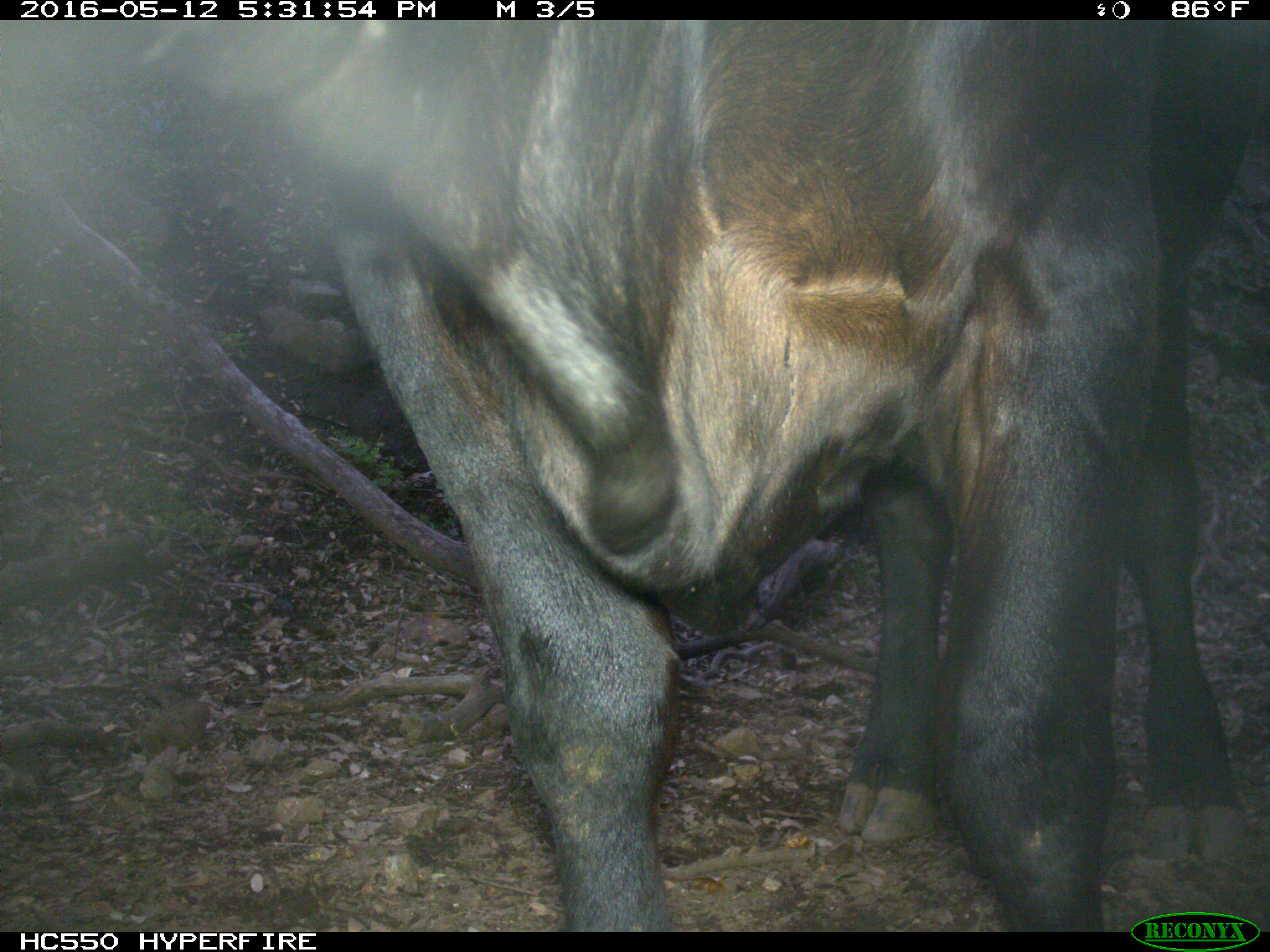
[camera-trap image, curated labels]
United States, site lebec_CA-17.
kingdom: Animalia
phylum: Chordata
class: Mammalia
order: Artiodactyla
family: Bovidae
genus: Bos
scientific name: Bos taurus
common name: domestic cow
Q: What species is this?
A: Bos taurus (domestic cow).